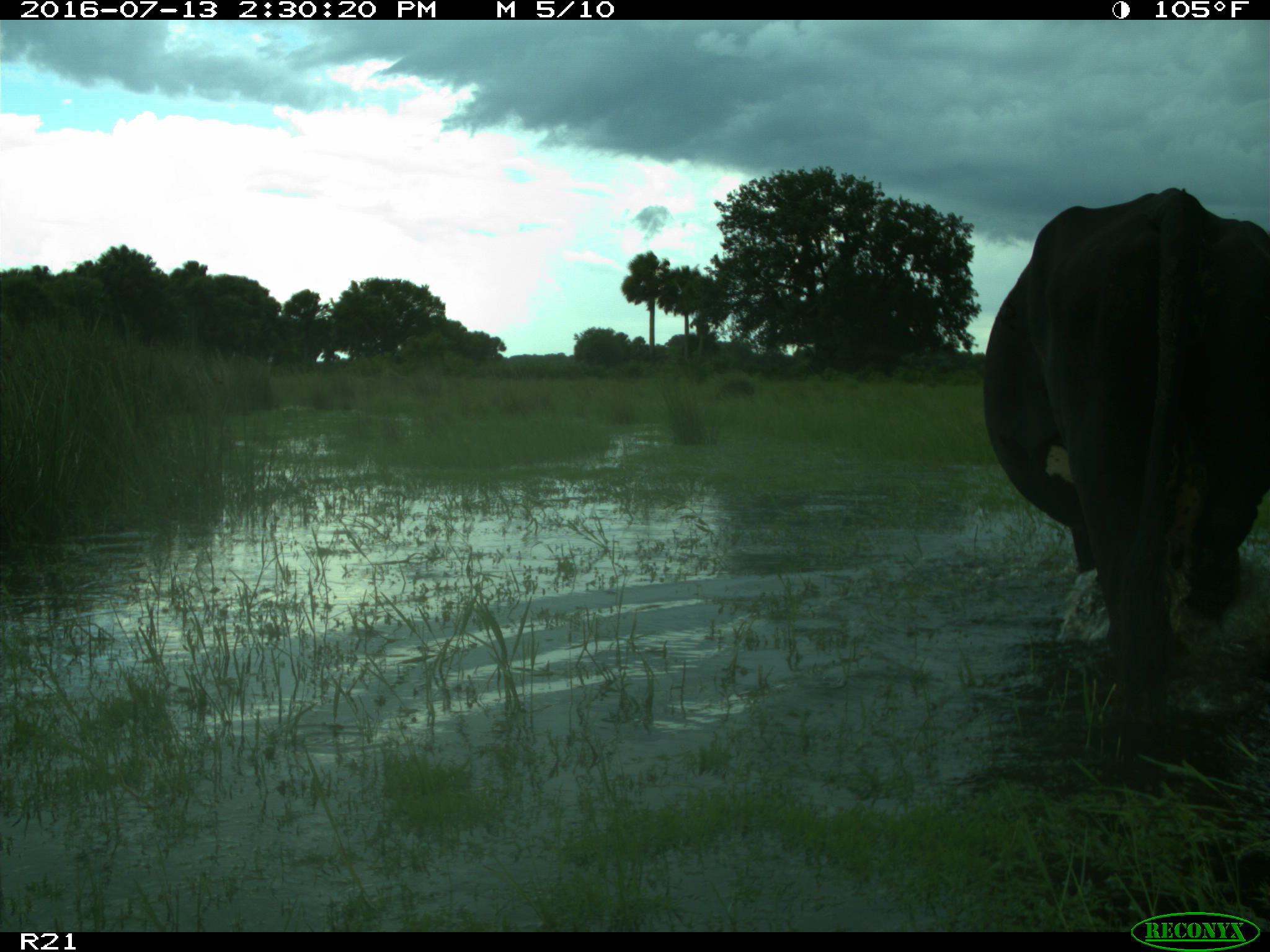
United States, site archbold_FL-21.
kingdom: Animalia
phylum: Chordata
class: Mammalia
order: Artiodactyla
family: Bovidae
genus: Bos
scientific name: Bos taurus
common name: domestic cow